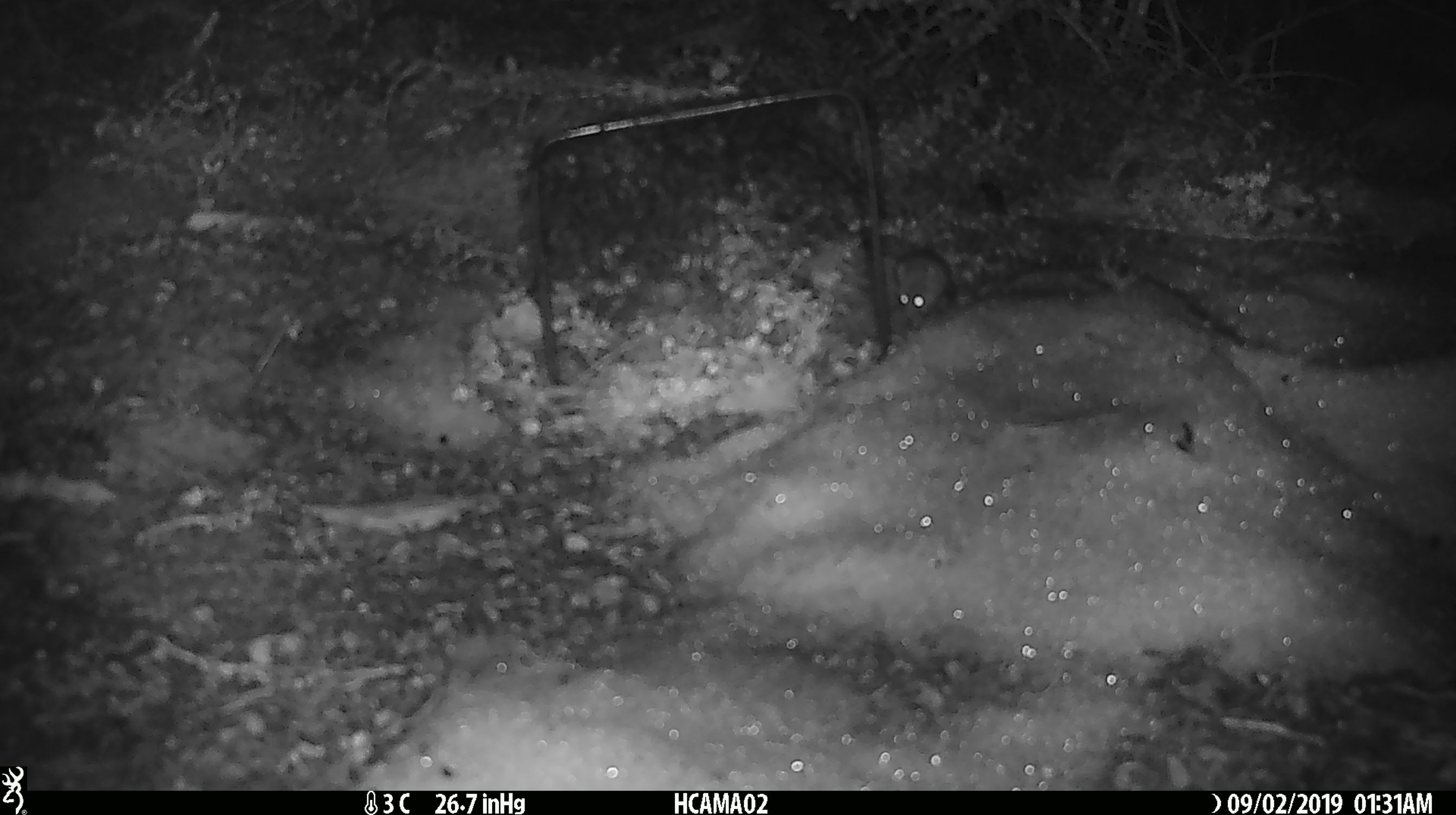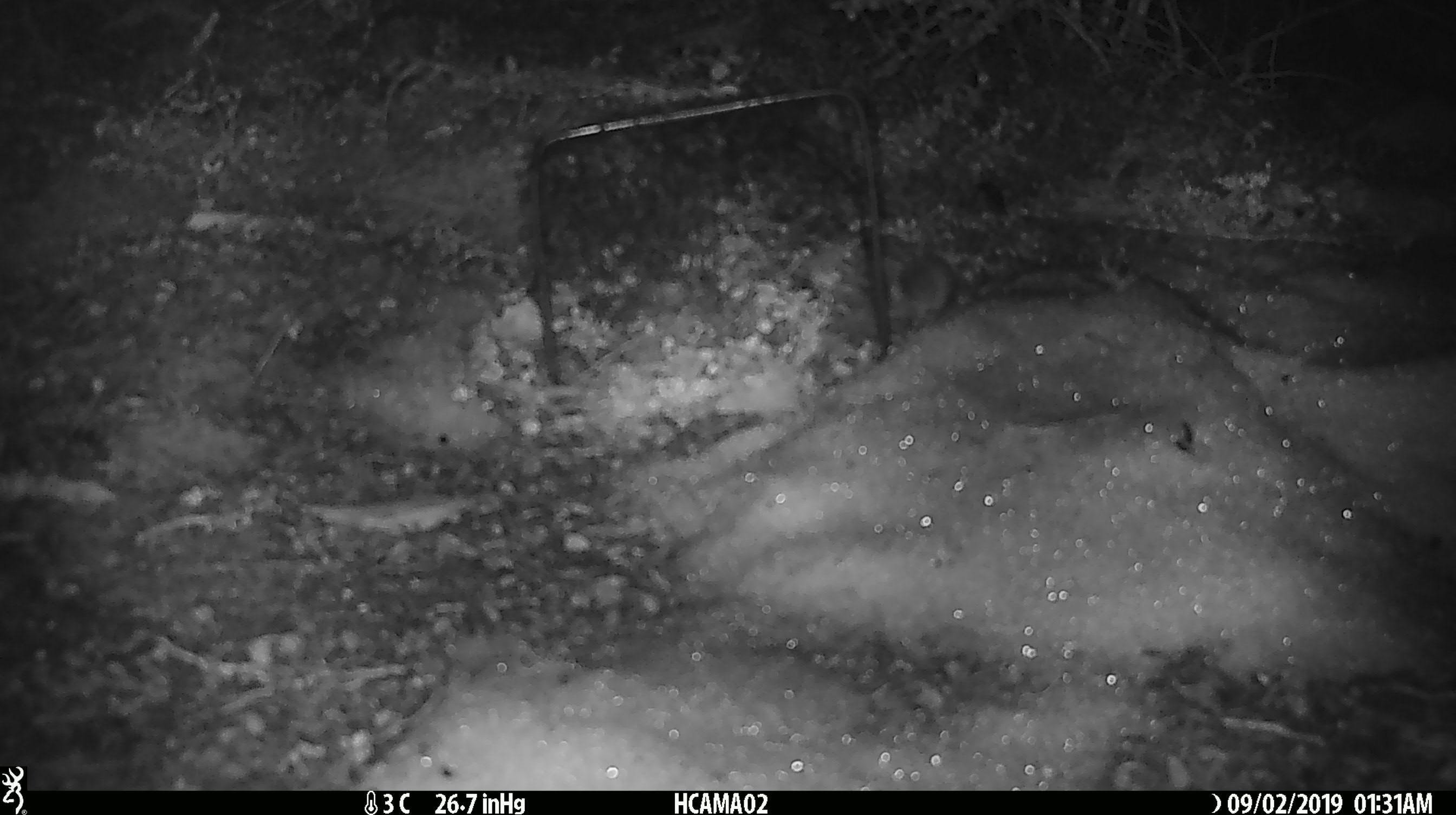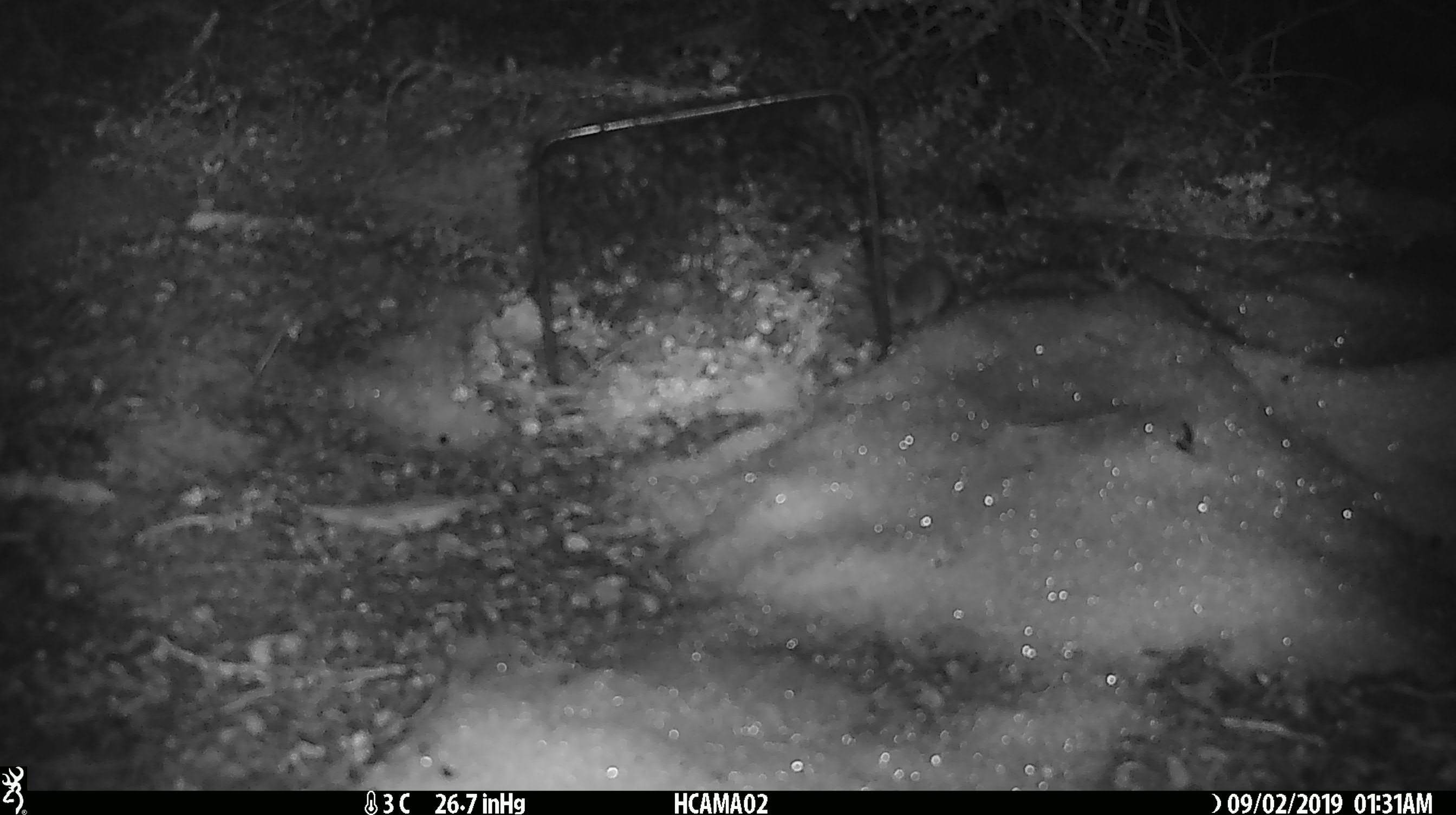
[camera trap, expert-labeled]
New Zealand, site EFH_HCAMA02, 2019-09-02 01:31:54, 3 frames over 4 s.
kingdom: Animalia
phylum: Chordata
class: Mammalia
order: Rodentia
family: Muridae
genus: Mus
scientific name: Mus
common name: mouse